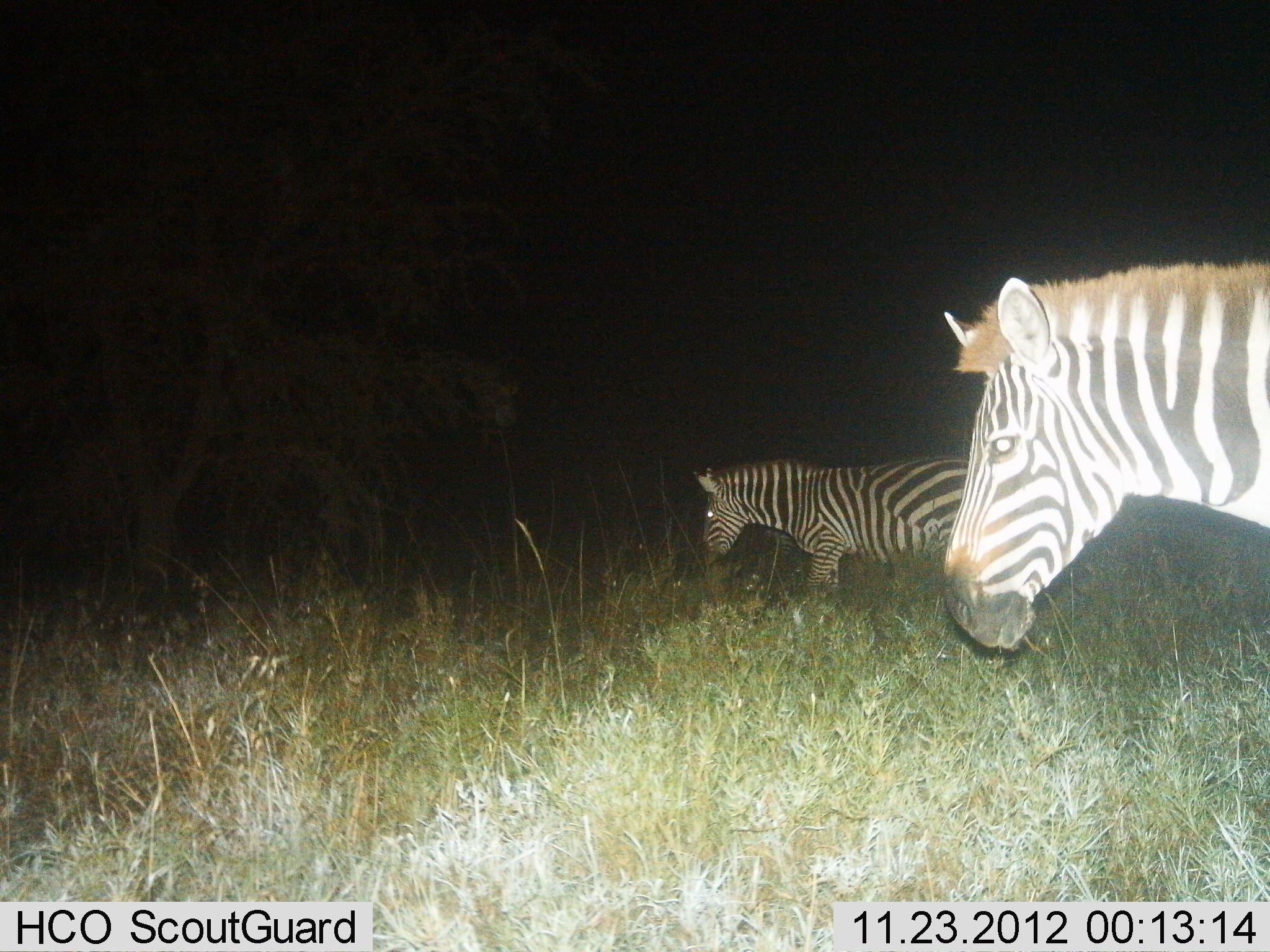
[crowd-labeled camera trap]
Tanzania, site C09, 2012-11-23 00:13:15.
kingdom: Animalia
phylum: Chordata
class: Mammalia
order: Perissodactyla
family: Equidae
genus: Equus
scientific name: Equus quagga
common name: plains zebra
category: zebra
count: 2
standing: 50%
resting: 0%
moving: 50%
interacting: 0%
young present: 0%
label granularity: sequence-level